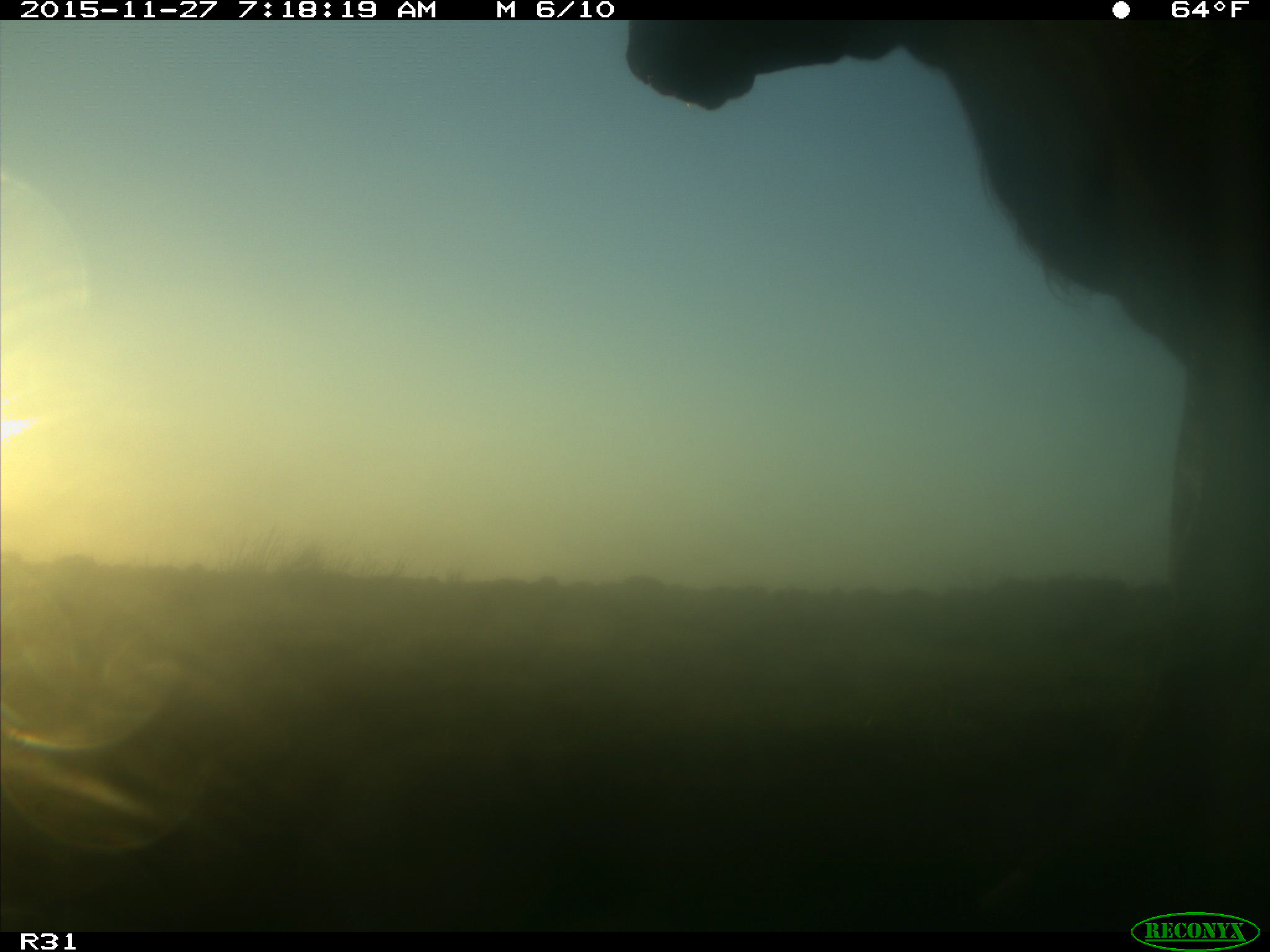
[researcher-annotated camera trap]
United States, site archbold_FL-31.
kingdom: Animalia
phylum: Chordata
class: Mammalia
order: Artiodactyla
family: Bovidae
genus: Bos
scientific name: Bos taurus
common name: domestic cow